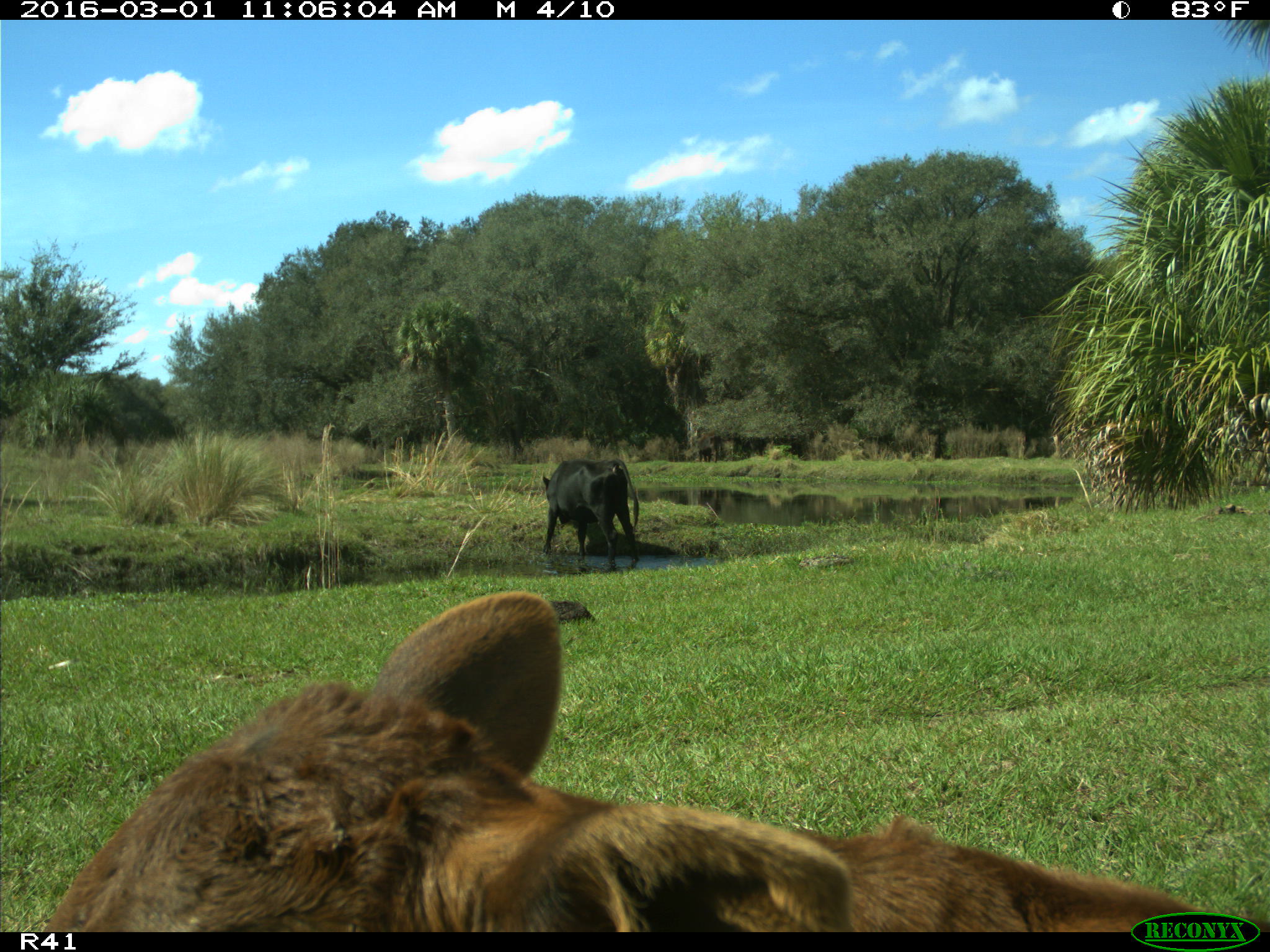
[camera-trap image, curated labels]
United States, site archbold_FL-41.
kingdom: Animalia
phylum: Chordata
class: Mammalia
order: Artiodactyla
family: Bovidae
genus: Bos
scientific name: Bos taurus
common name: domestic cow